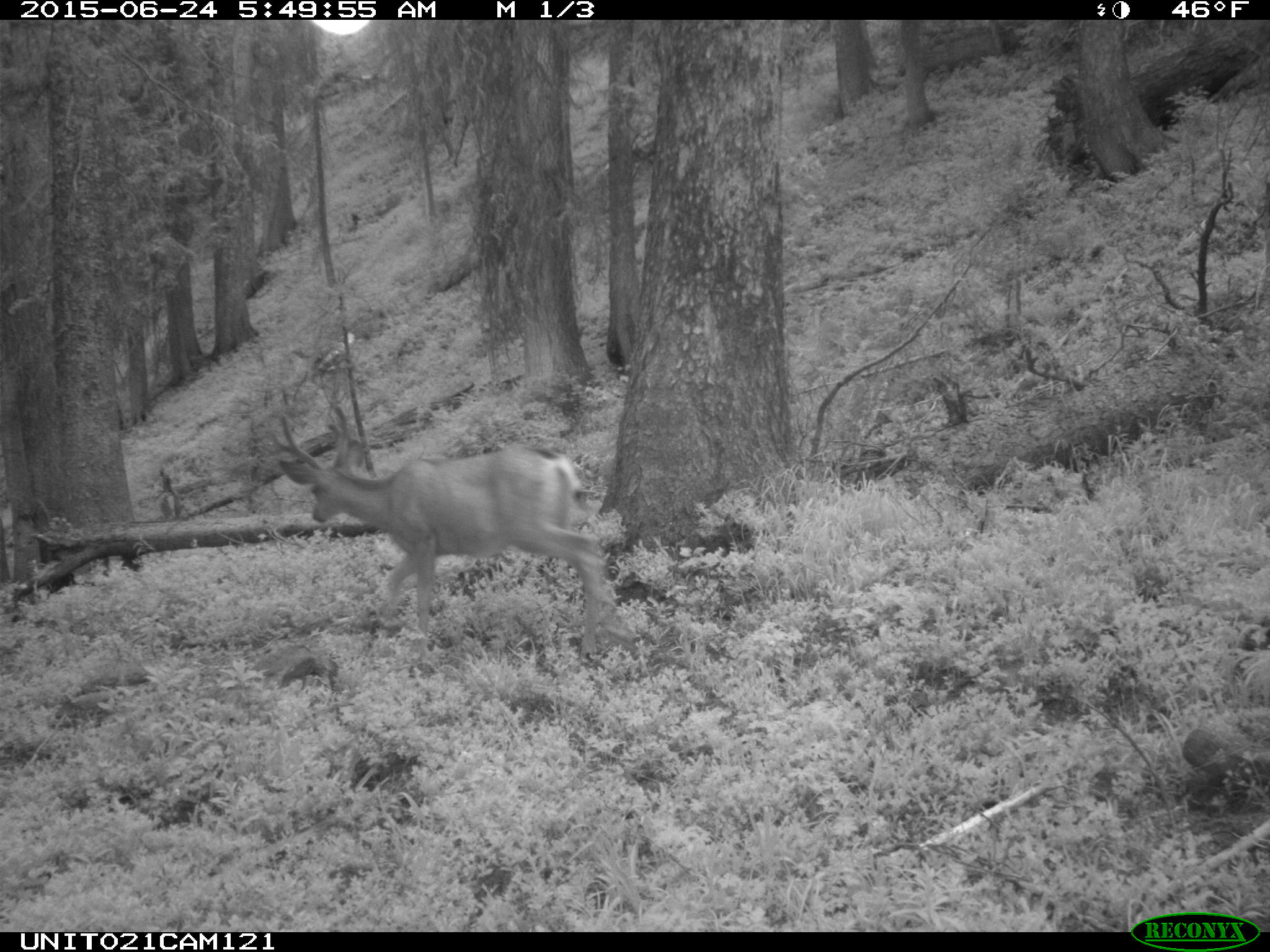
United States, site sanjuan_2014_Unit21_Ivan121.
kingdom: Animalia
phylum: Chordata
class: Mammalia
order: Artiodactyla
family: Cervidae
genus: Odocoileus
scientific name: Odocoileus hemionus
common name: mule deer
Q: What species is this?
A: Odocoileus hemionus (mule deer).